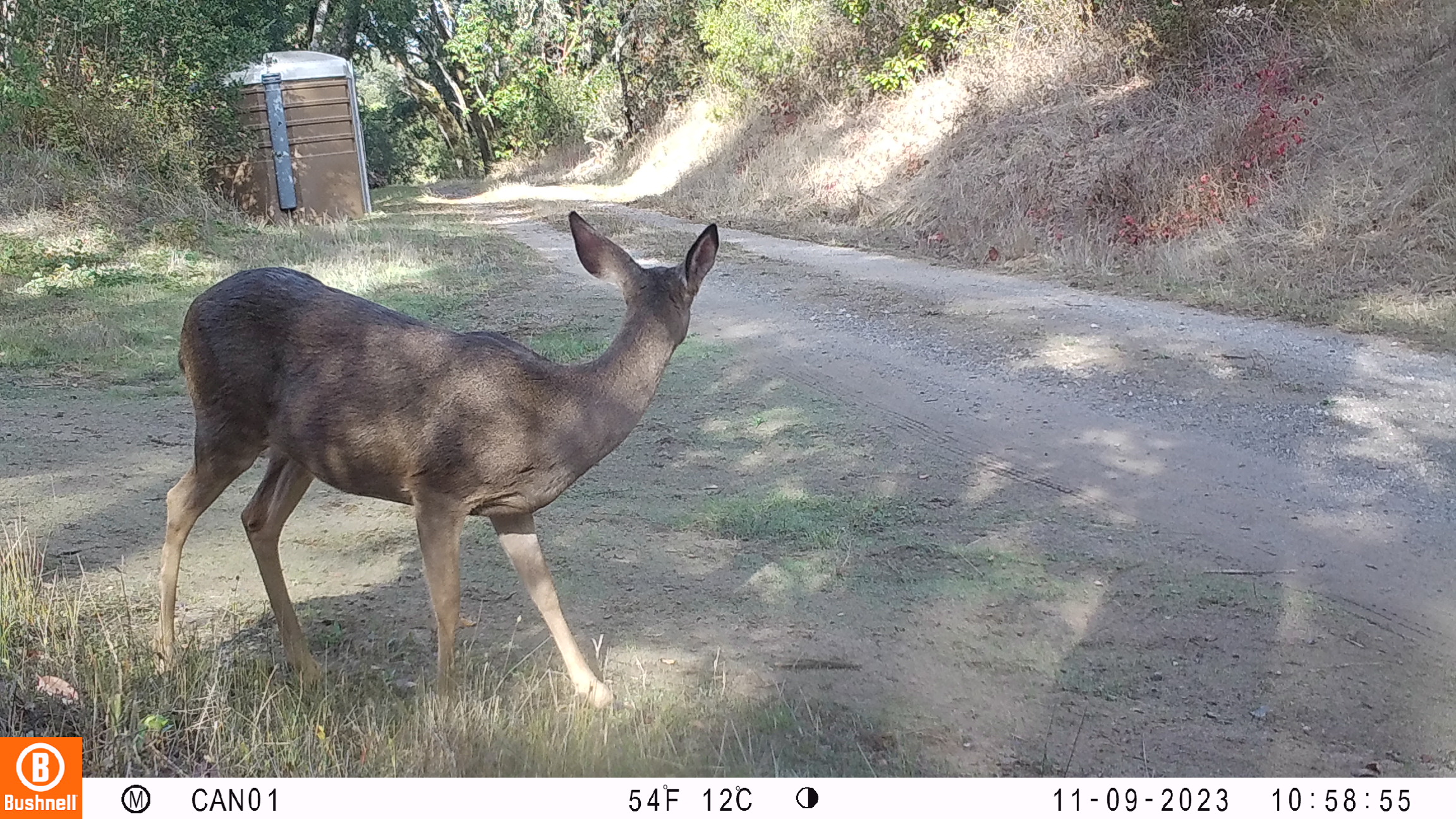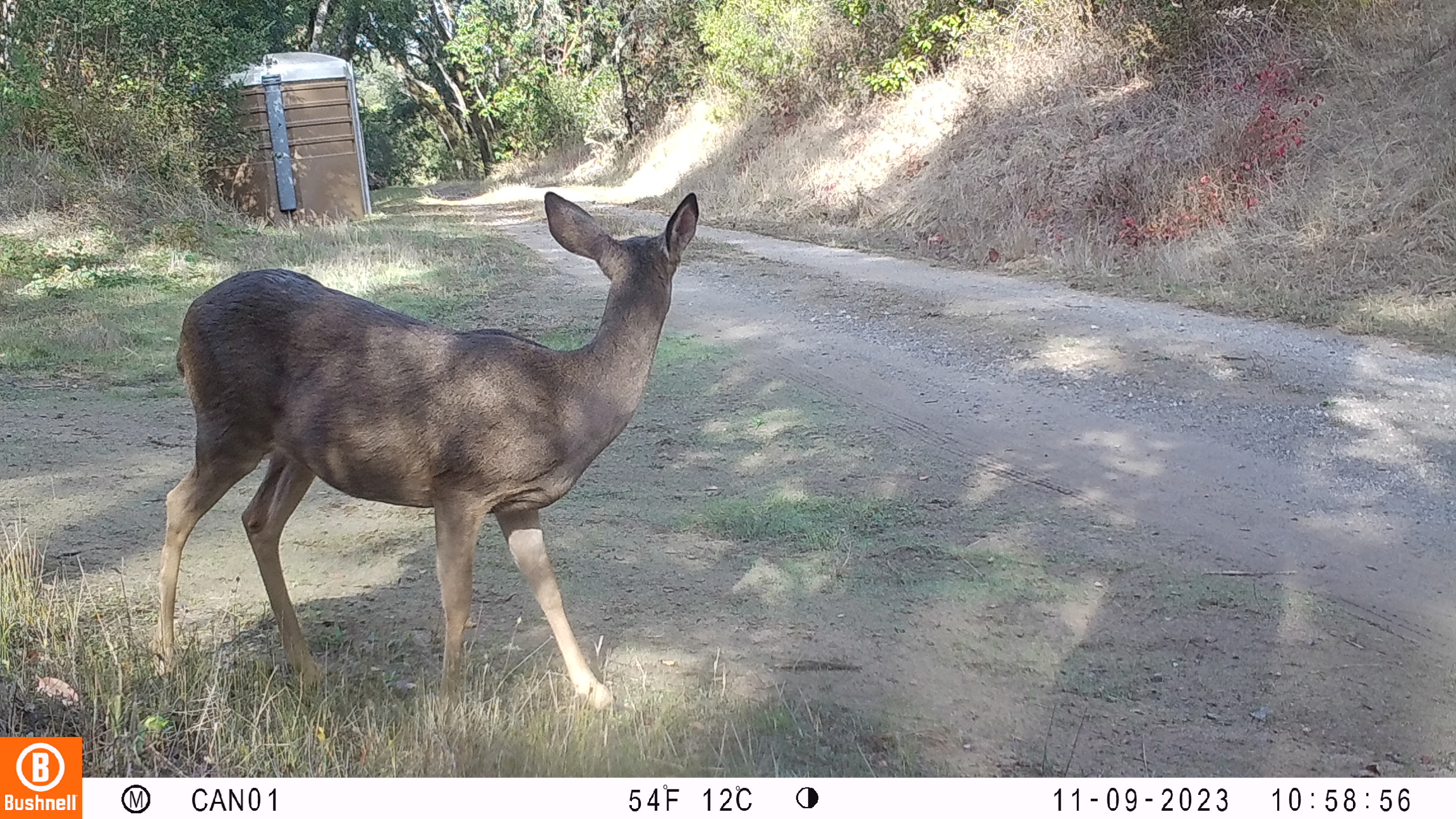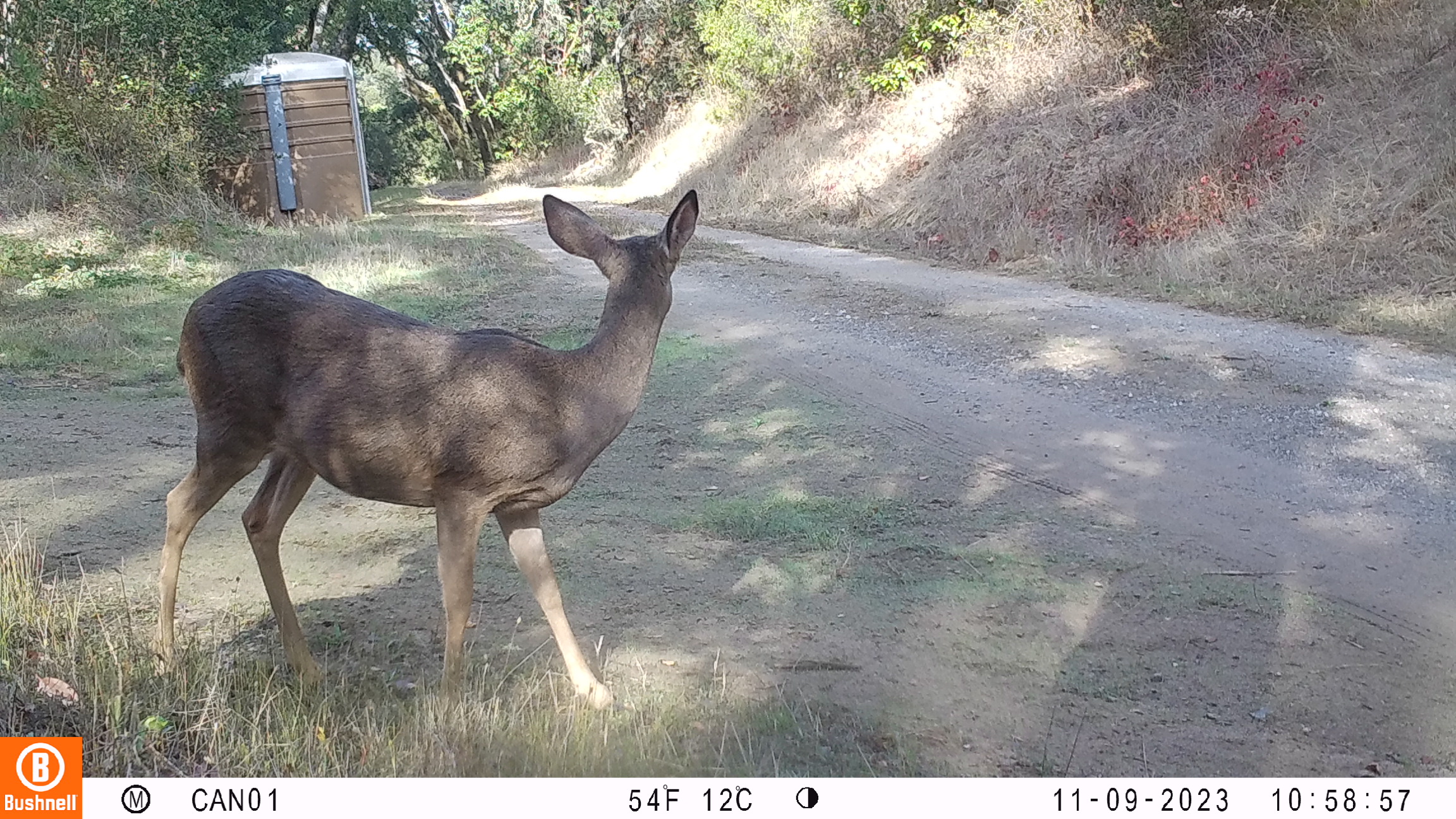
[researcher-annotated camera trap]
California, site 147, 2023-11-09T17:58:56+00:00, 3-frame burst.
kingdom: Animalia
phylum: Chordata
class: Mammalia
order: Artiodactyla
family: Cervidae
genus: Odocoileus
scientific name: Odocoileus hemionus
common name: mule deer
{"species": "mule deer (Odocoileus hemionus)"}